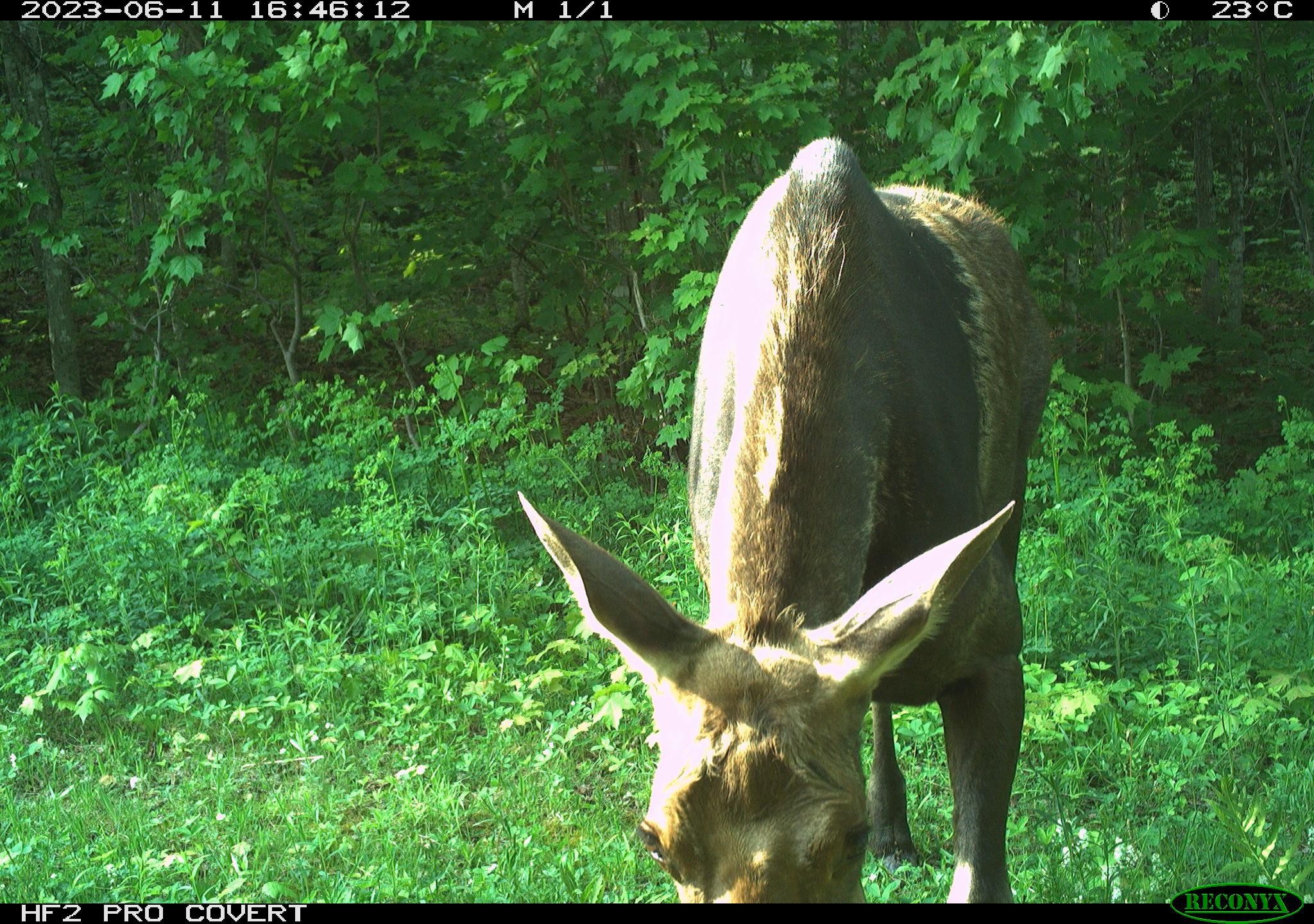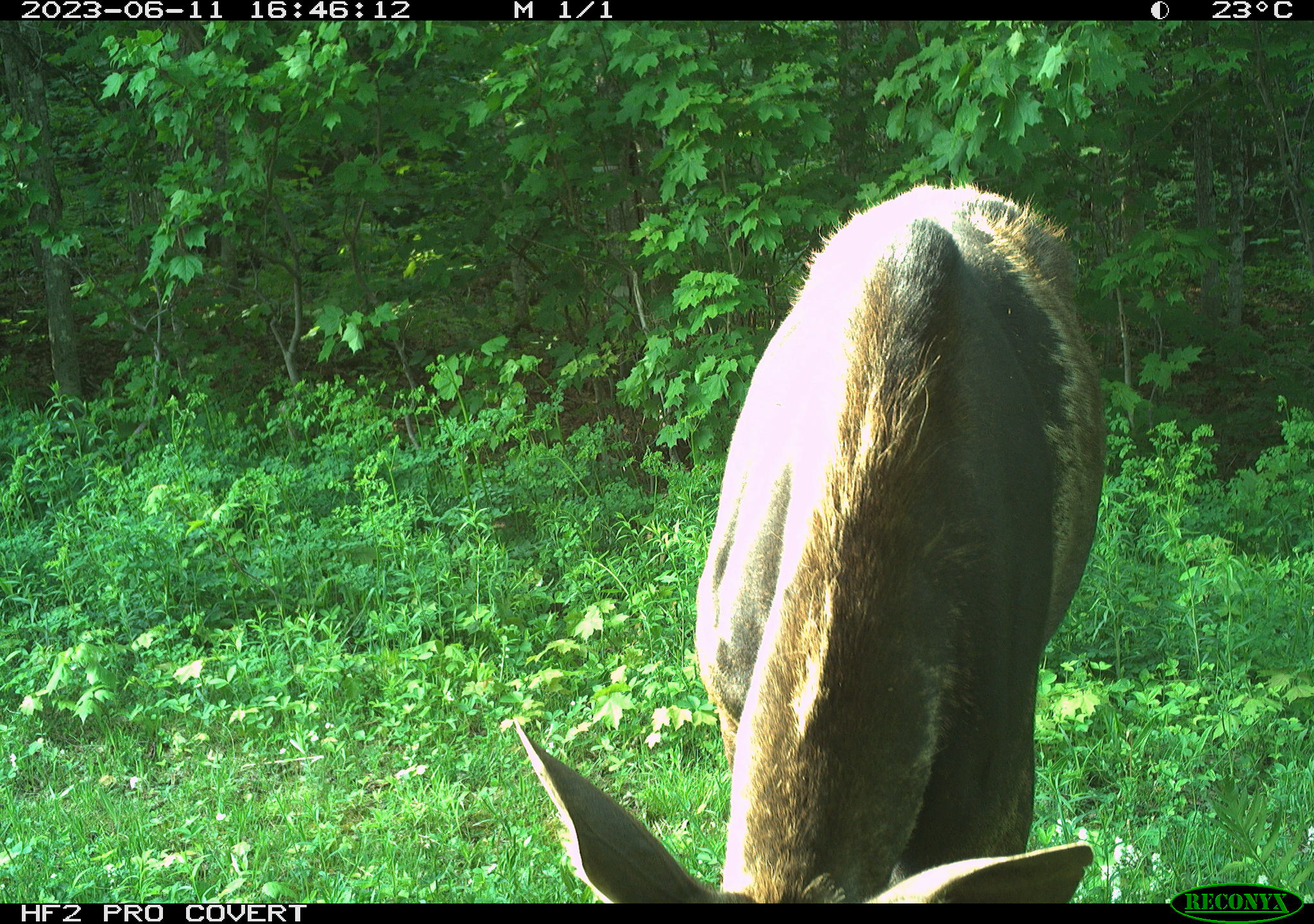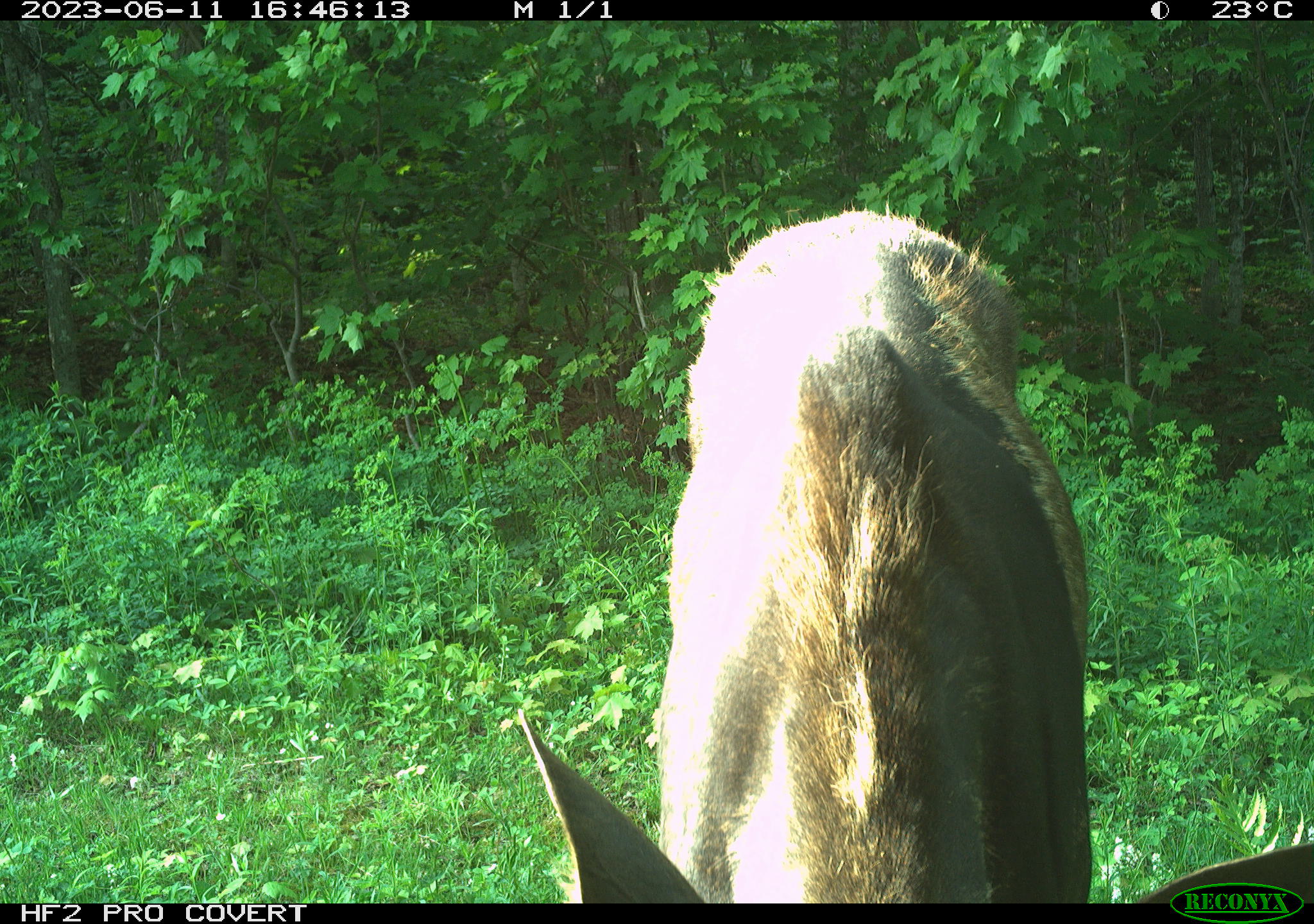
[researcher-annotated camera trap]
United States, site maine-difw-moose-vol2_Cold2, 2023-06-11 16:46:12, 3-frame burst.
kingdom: Animalia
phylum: Chordata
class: Mammalia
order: Artiodactyla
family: Cervidae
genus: Alces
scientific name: Alces alces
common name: moose